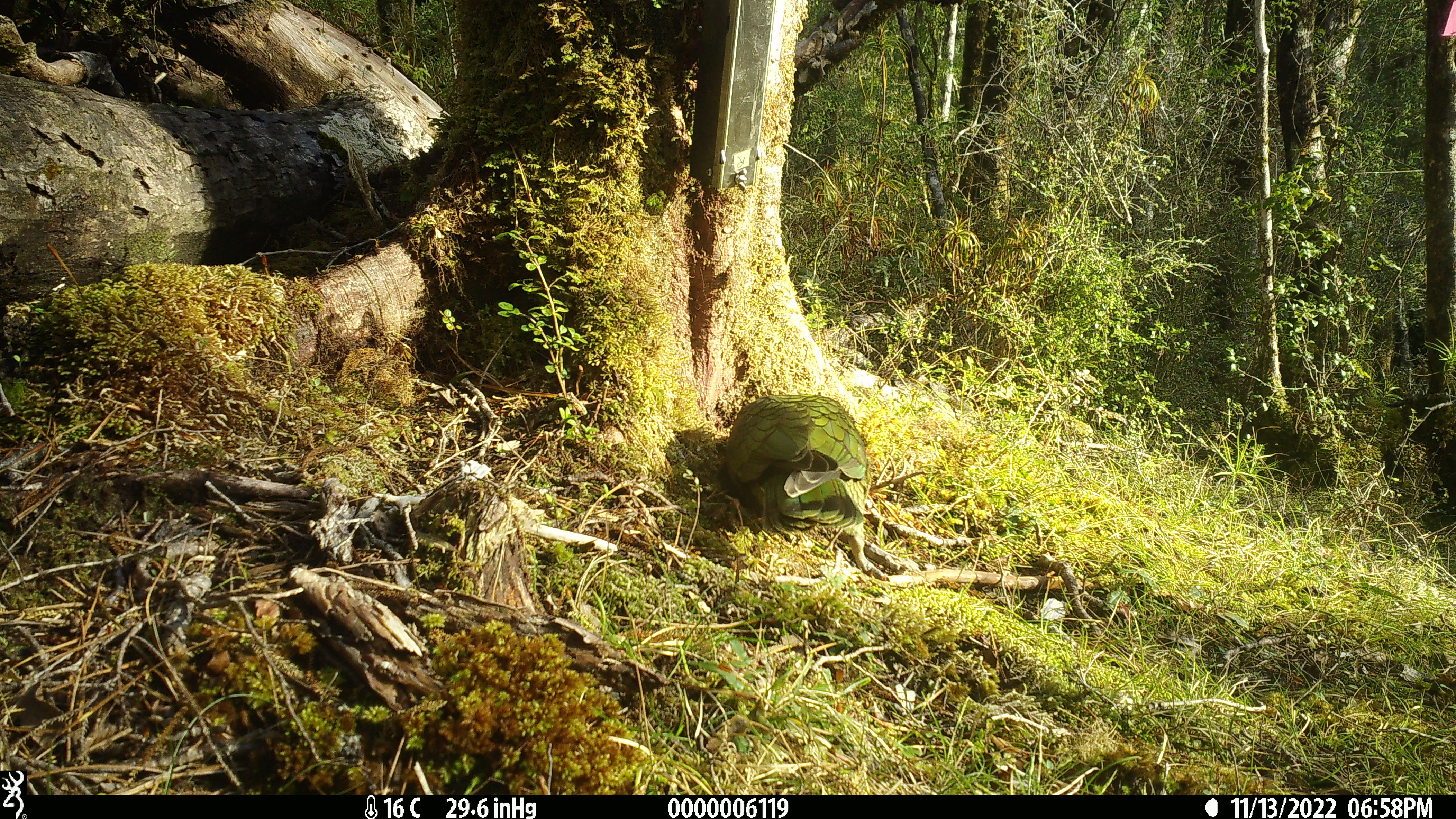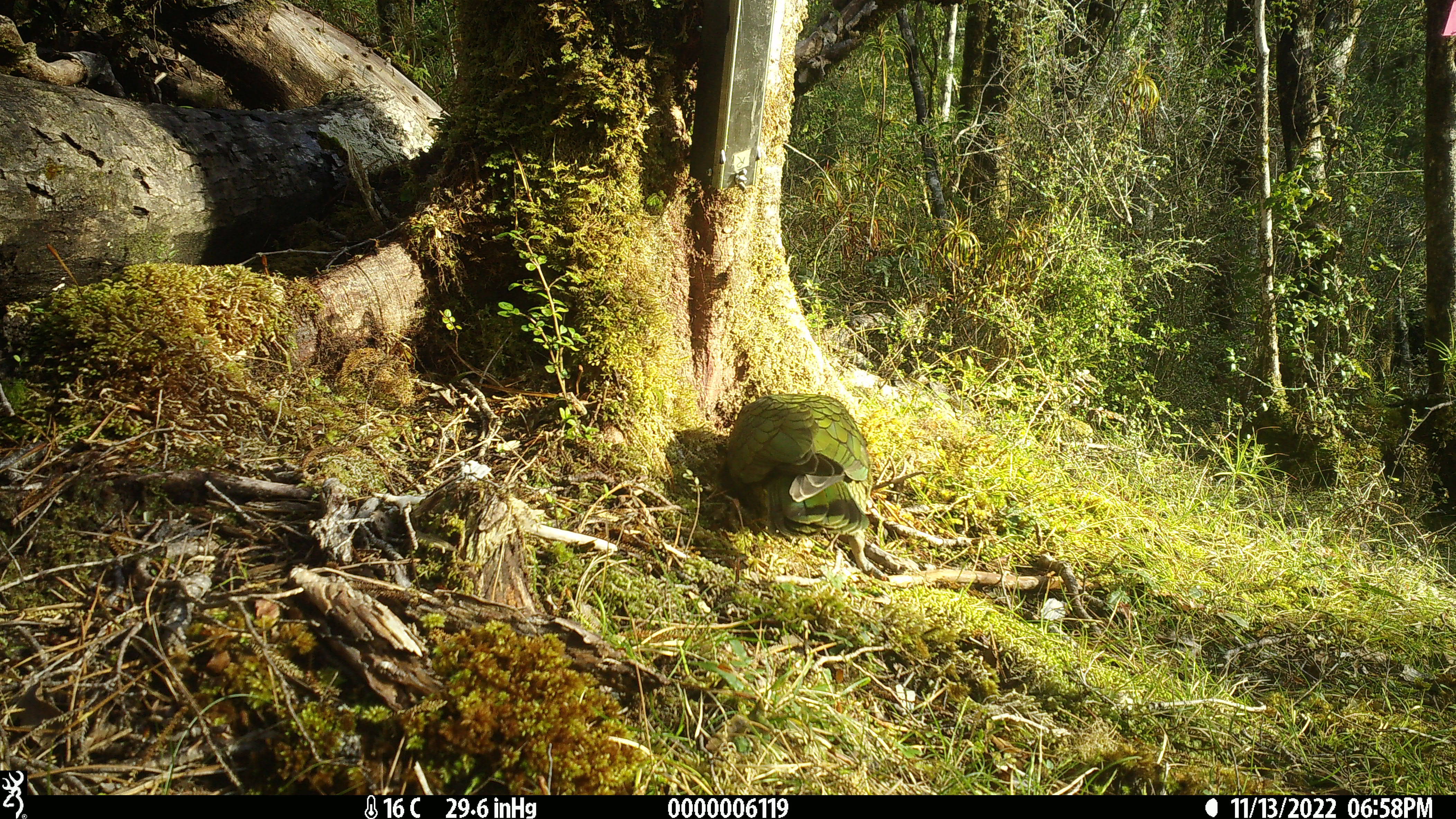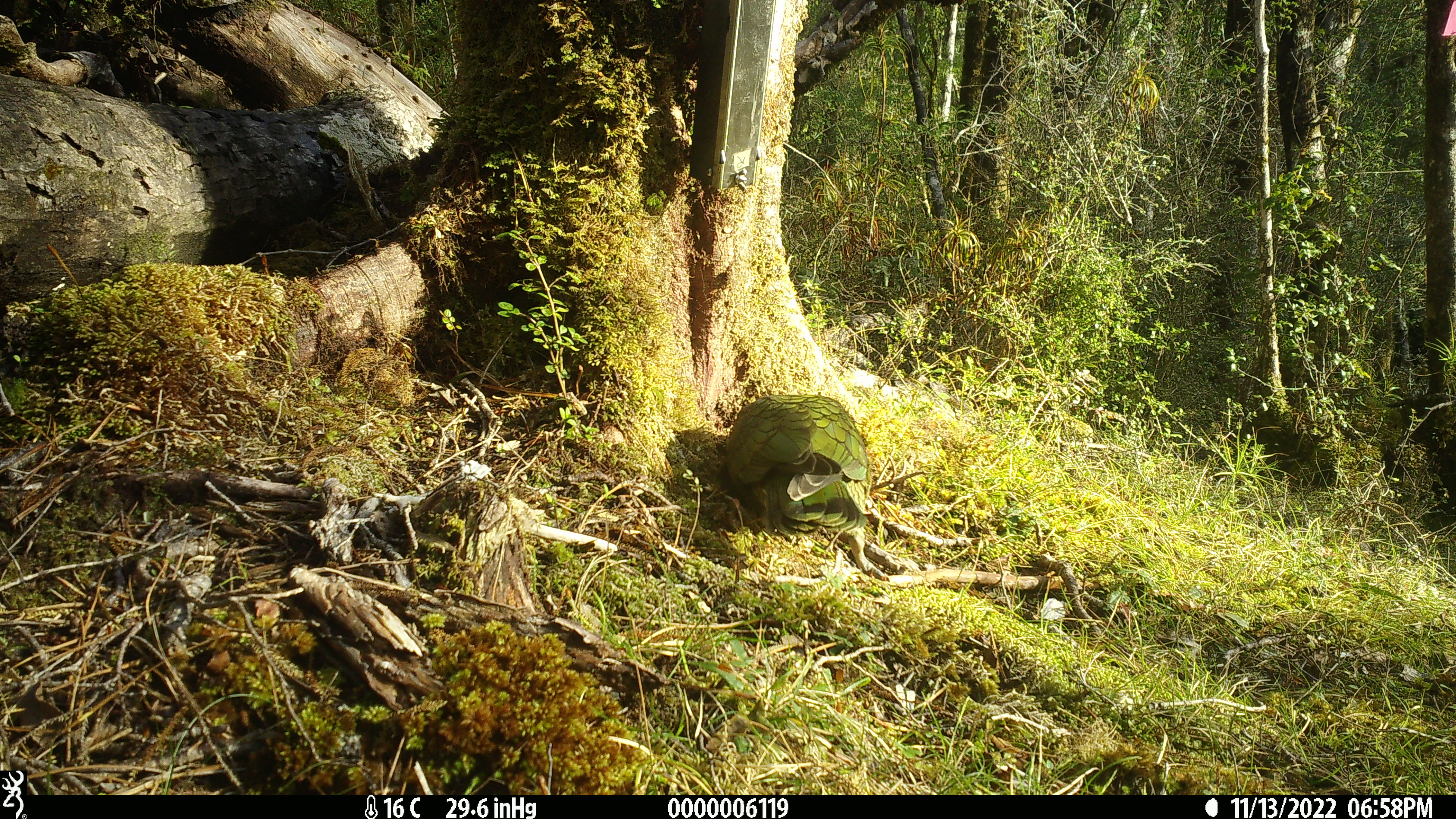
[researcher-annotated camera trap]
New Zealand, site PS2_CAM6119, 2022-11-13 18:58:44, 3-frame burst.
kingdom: Animalia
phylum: Chordata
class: Aves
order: Psittaciformes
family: Strigopidae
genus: Nestor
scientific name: Nestor notabilis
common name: kea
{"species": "kea (Nestor notabilis)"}